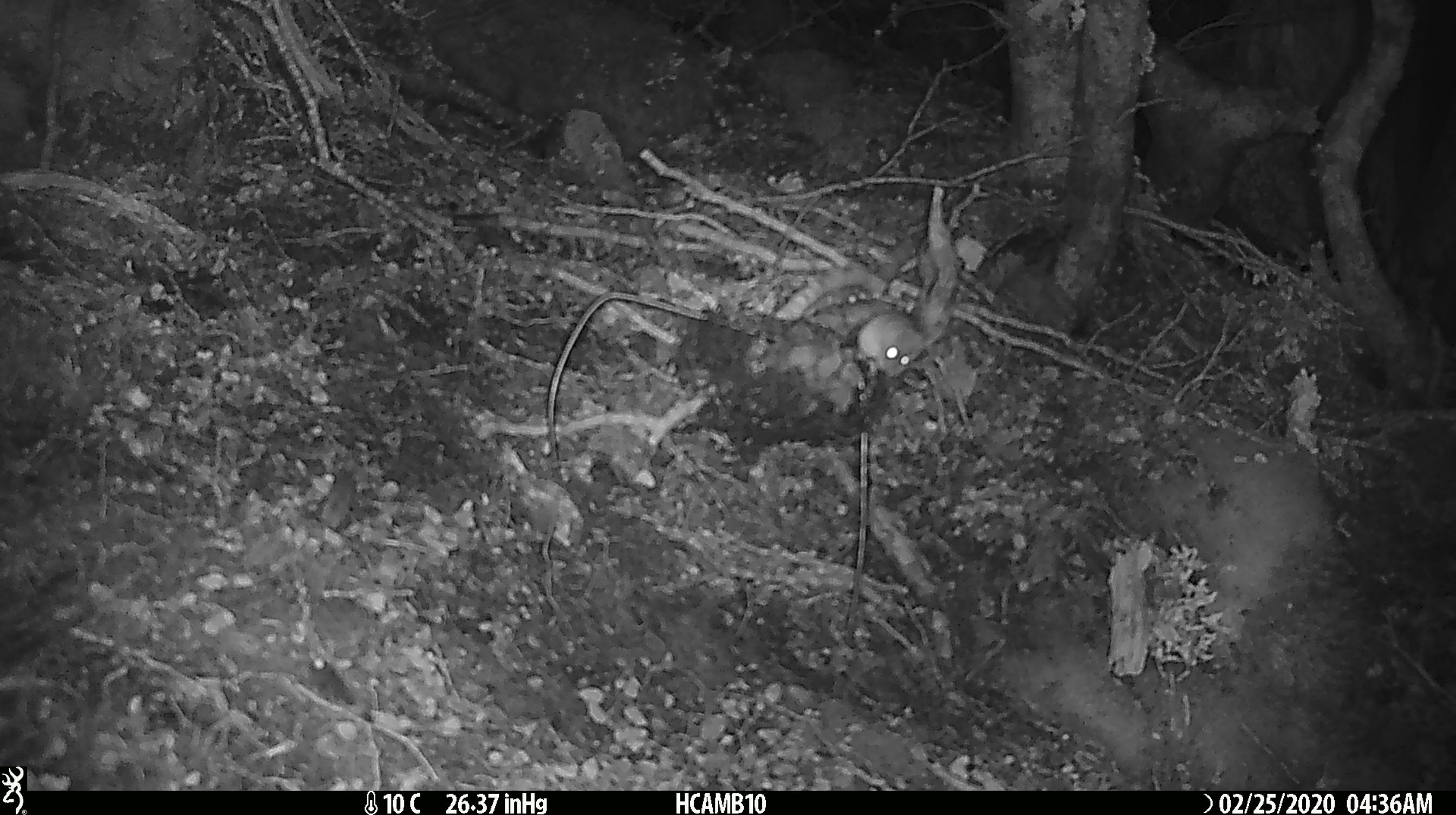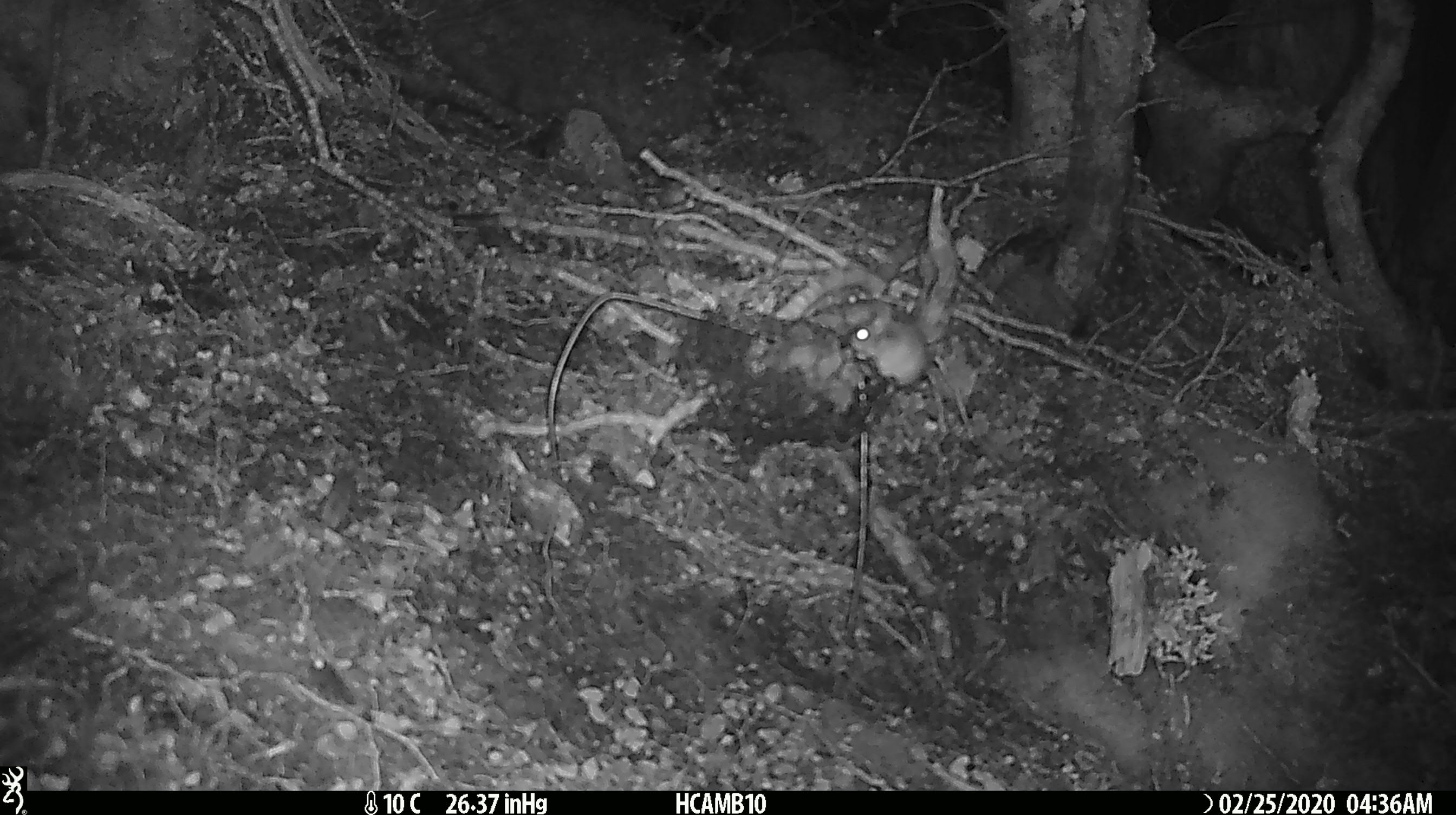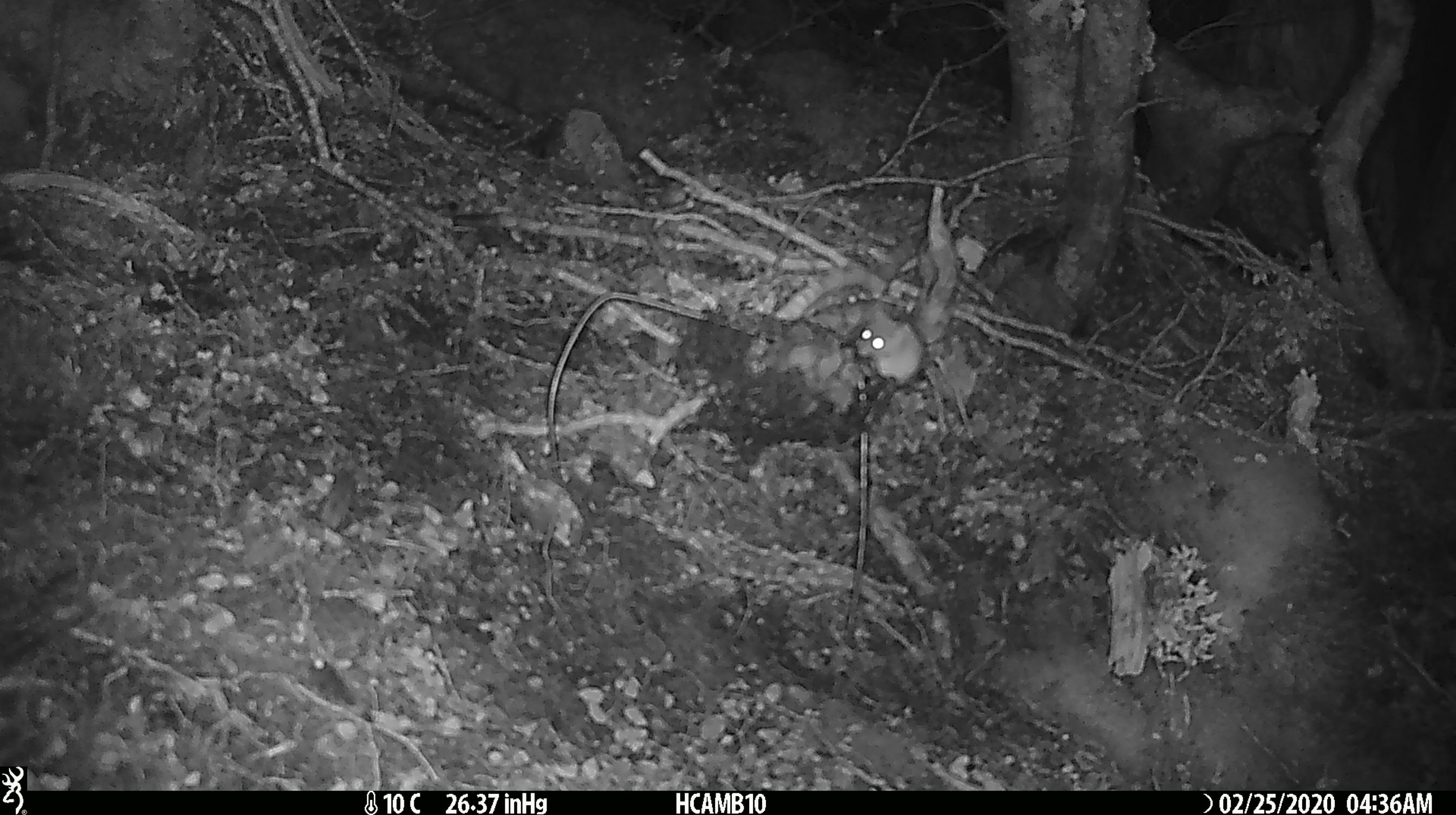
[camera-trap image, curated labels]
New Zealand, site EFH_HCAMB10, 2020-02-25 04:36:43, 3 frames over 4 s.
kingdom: Animalia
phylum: Chordata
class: Mammalia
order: Rodentia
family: Muridae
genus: Mus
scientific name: Mus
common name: mouse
Mouse (Mus).